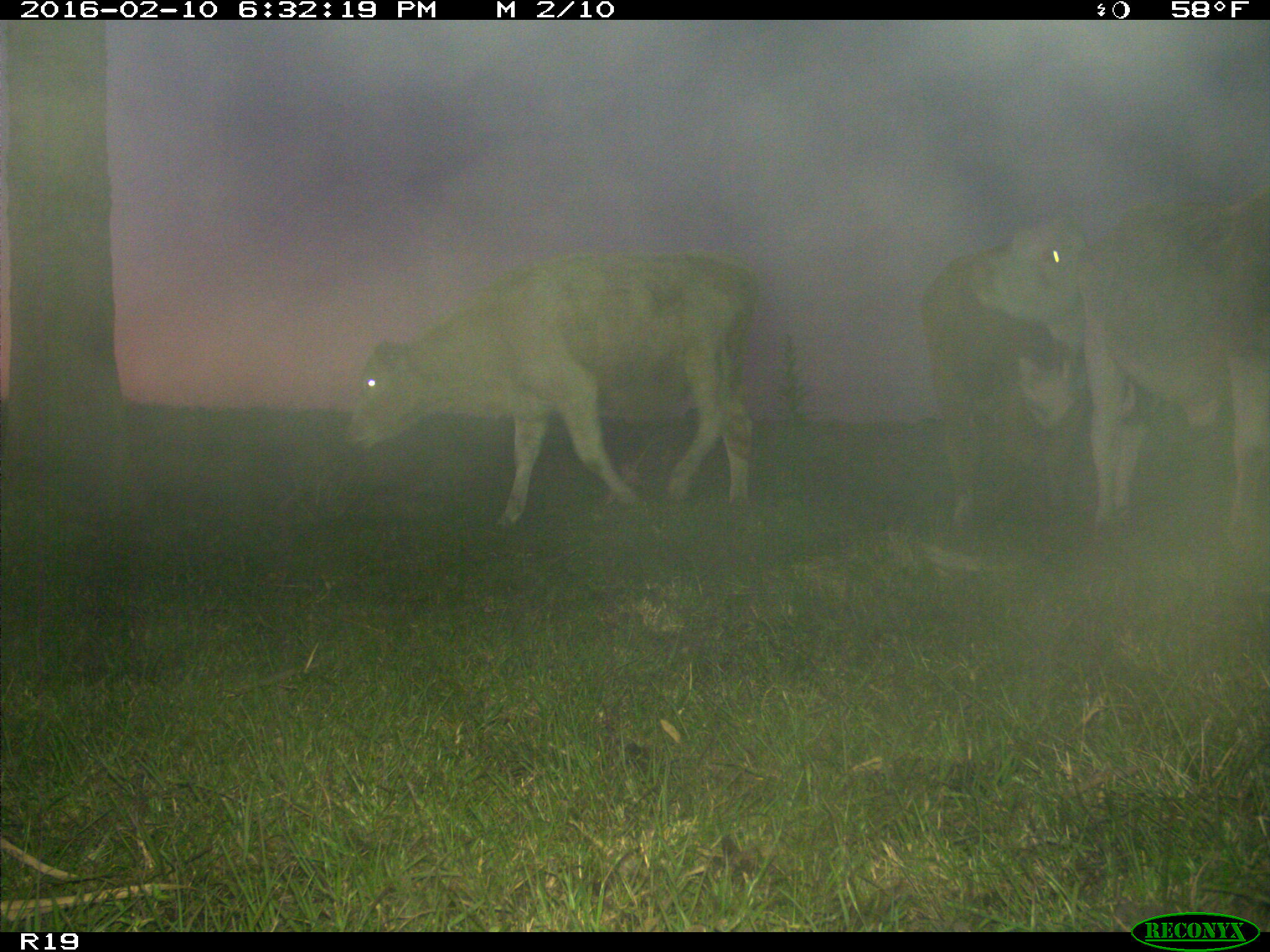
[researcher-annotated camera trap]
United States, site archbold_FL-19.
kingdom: Animalia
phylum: Chordata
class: Mammalia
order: Artiodactyla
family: Bovidae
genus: Bos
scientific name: Bos taurus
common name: domestic cow